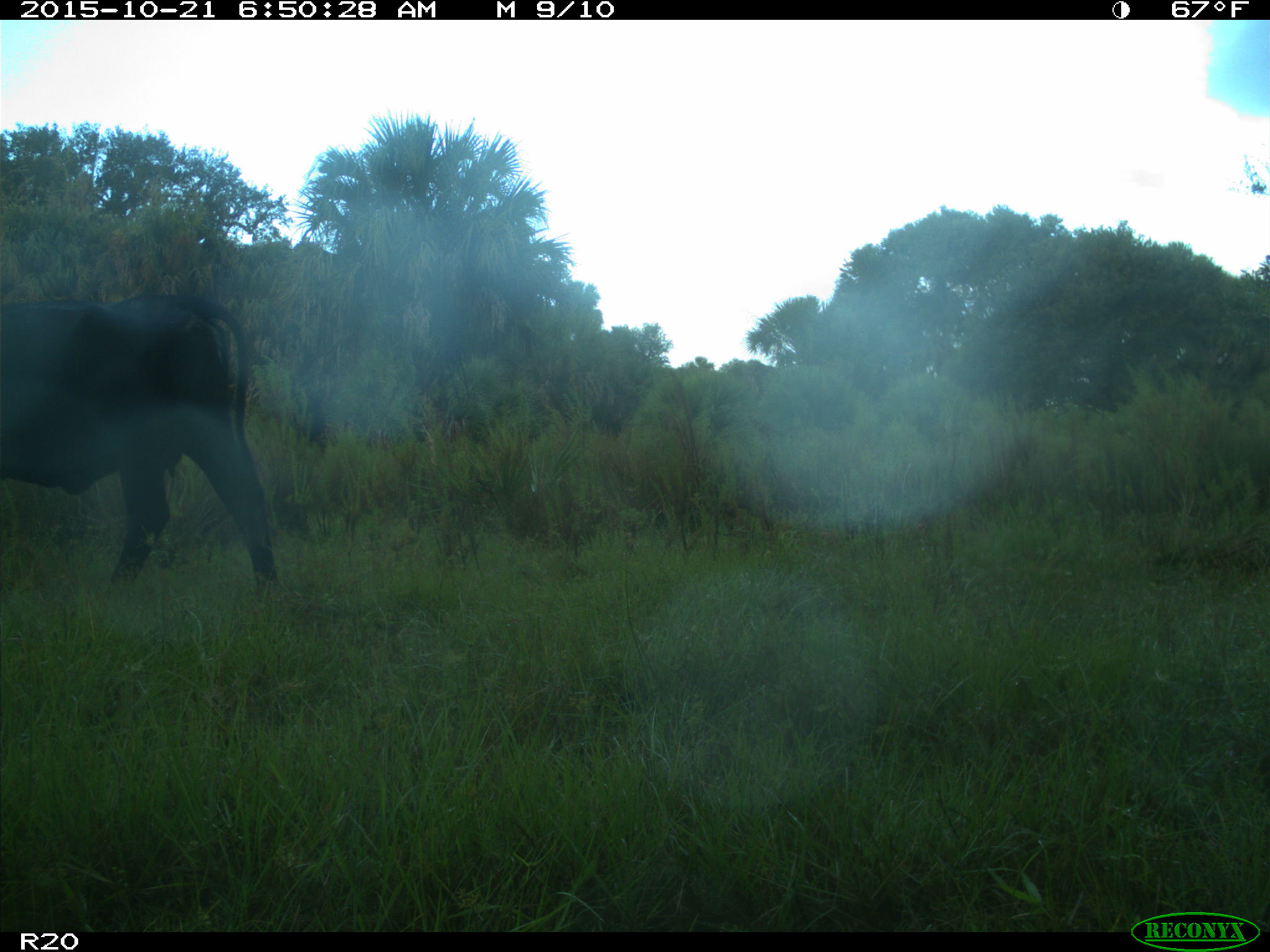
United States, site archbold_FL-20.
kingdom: Animalia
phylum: Chordata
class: Mammalia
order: Artiodactyla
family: Bovidae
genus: Bos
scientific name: Bos taurus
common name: domestic cow